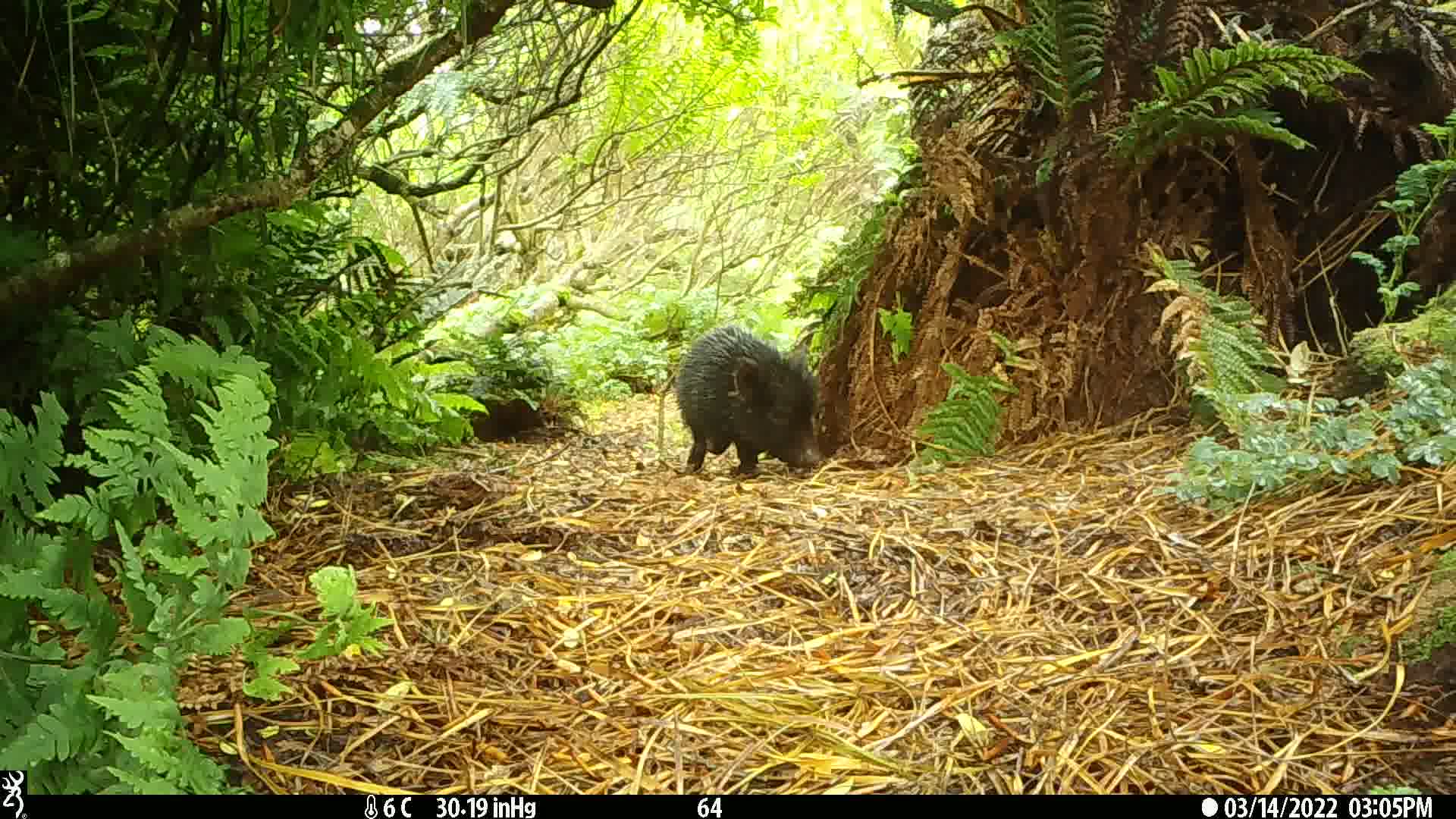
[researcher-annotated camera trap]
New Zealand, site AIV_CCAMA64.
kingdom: Animalia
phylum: Chordata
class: Mammalia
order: Artiodactyla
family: Suidae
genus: Sus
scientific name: Sus scrofa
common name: pig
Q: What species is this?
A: Pig (Sus scrofa).